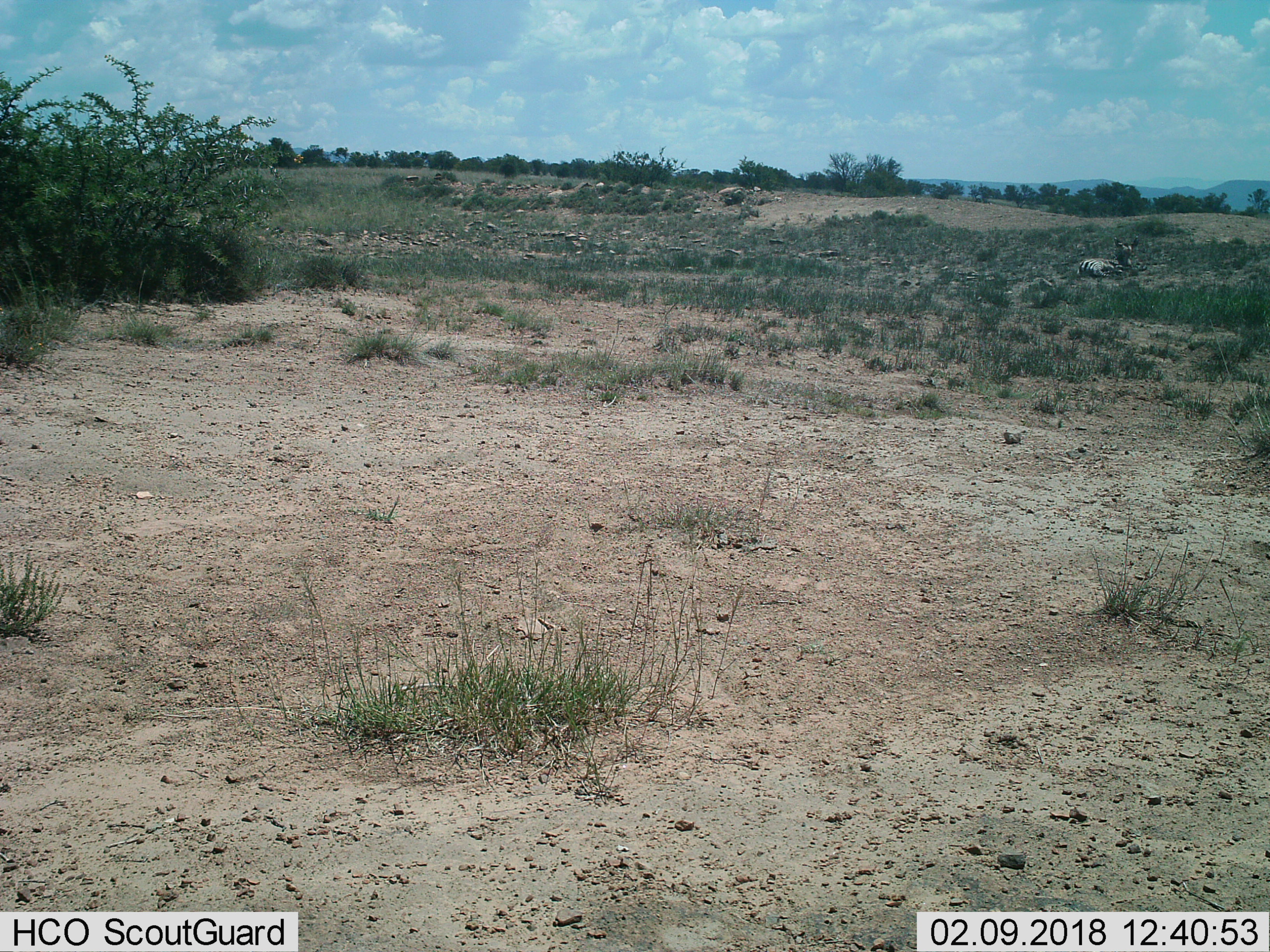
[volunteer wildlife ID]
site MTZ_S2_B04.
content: unidentified animal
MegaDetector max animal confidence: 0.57